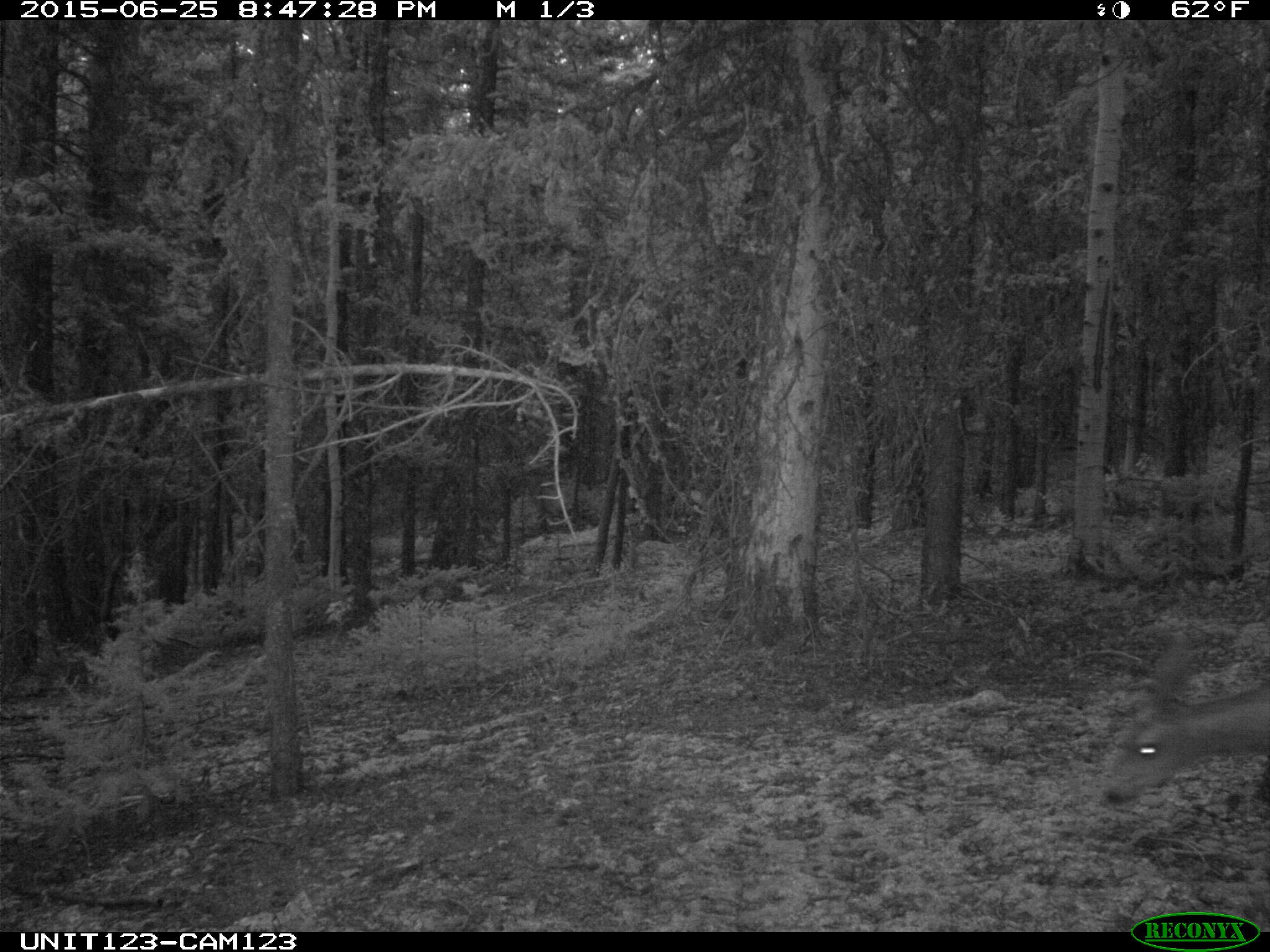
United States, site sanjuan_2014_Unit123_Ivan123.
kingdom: Animalia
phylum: Chordata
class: Mammalia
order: Artiodactyla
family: Cervidae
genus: Odocoileus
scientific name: Odocoileus hemionus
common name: mule deer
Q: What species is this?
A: Odocoileus hemionus (mule deer).